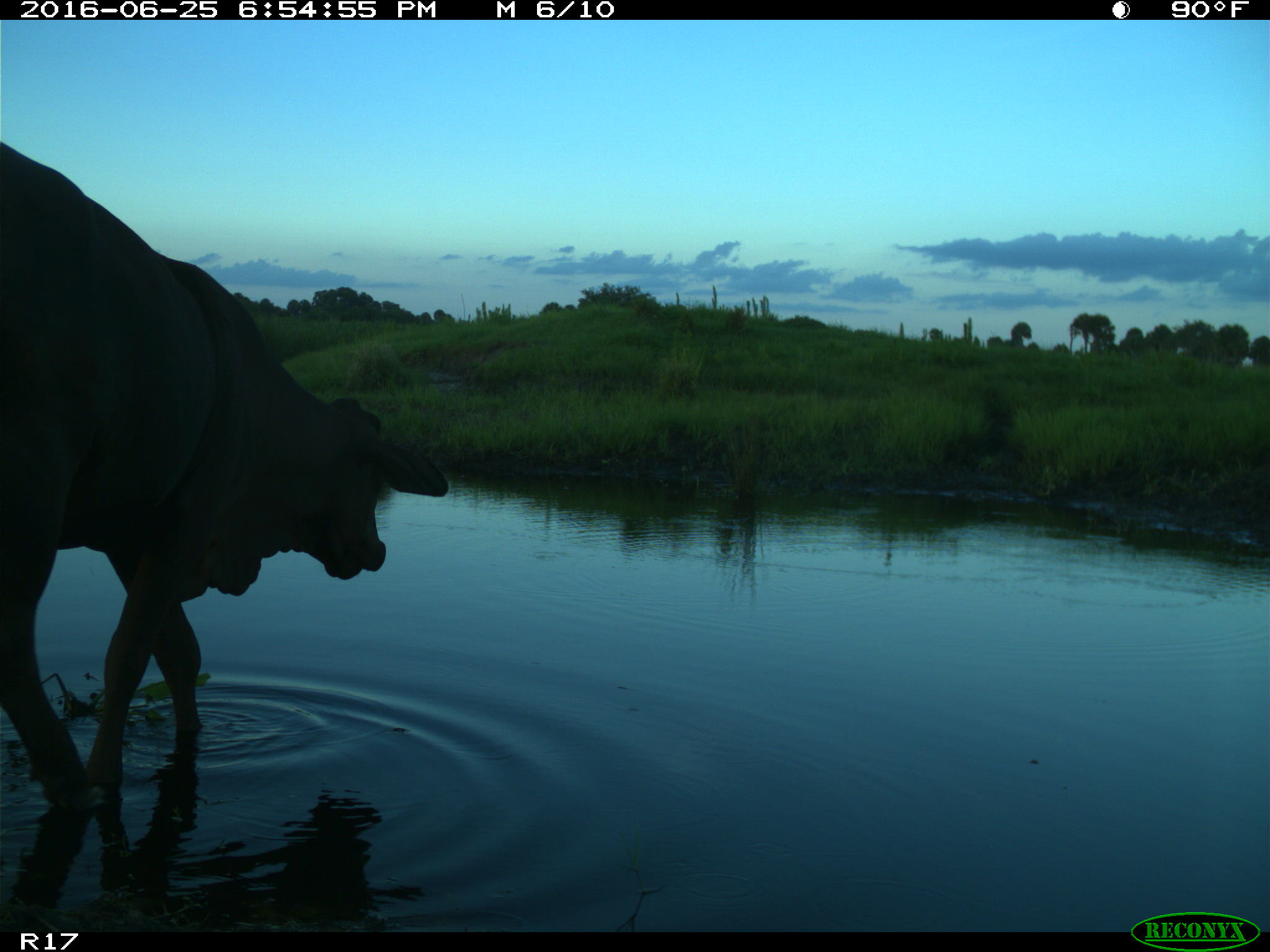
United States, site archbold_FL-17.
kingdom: Animalia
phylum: Chordata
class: Mammalia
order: Artiodactyla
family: Bovidae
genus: Bos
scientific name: Bos taurus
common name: domestic cow